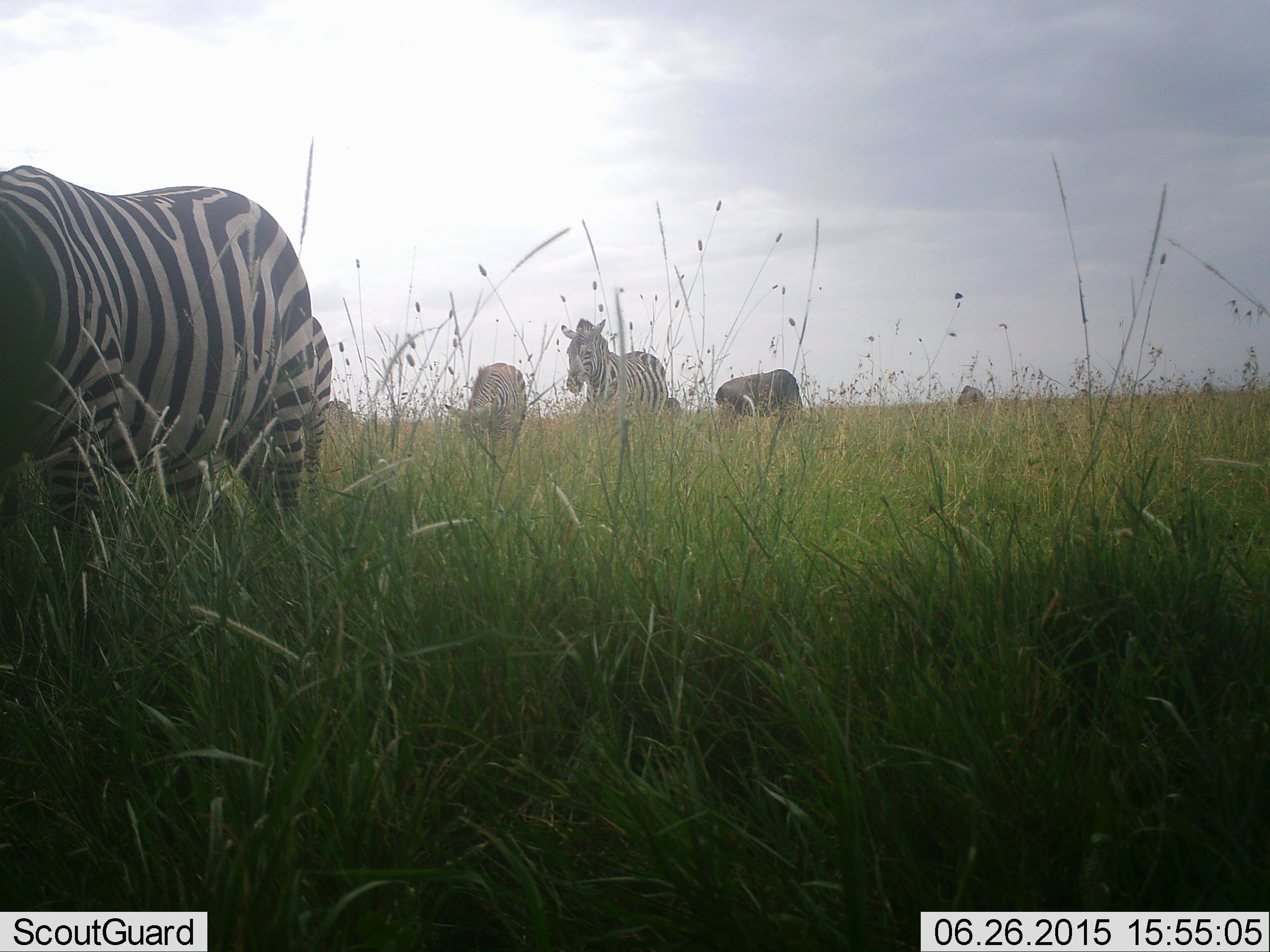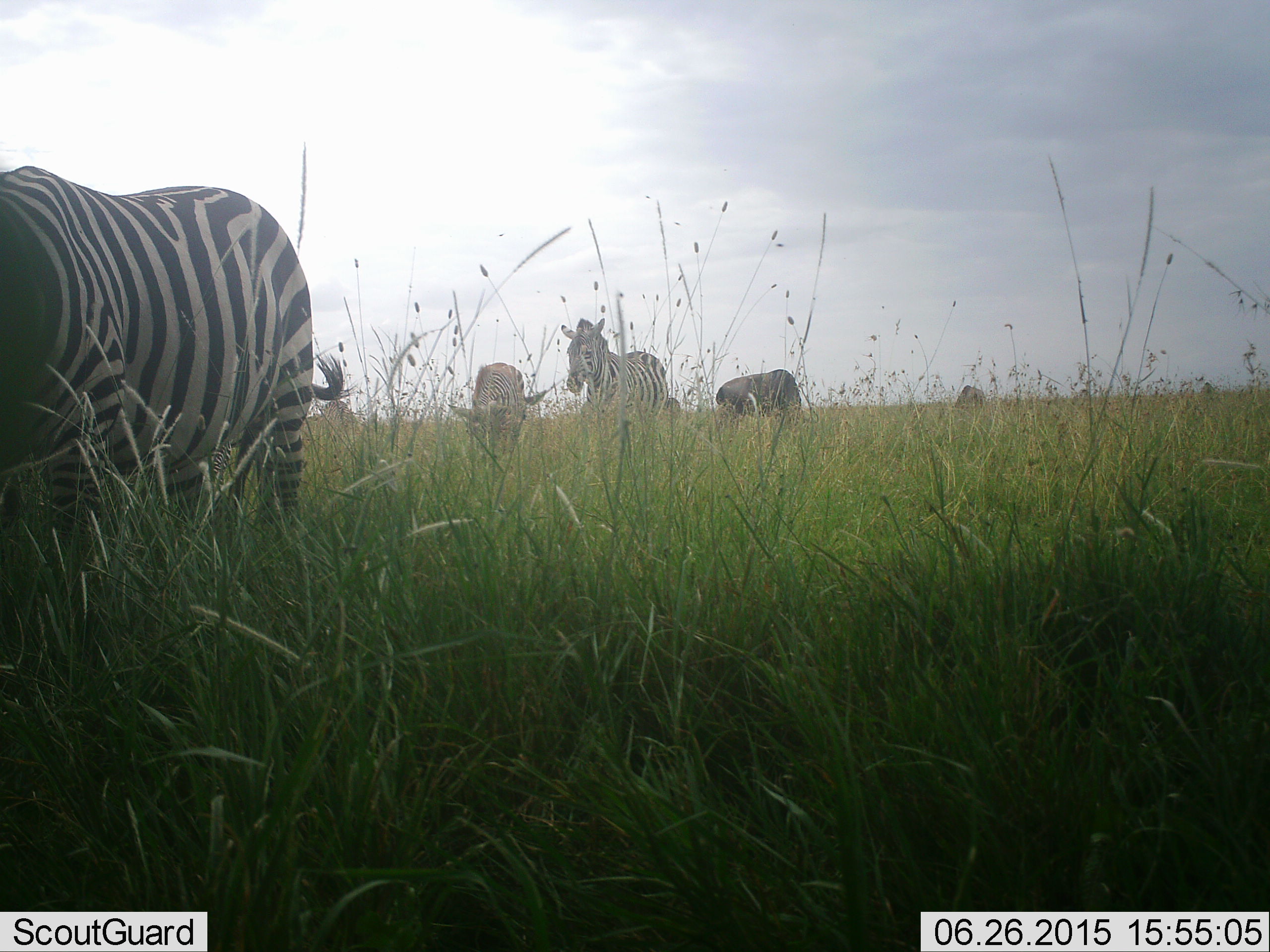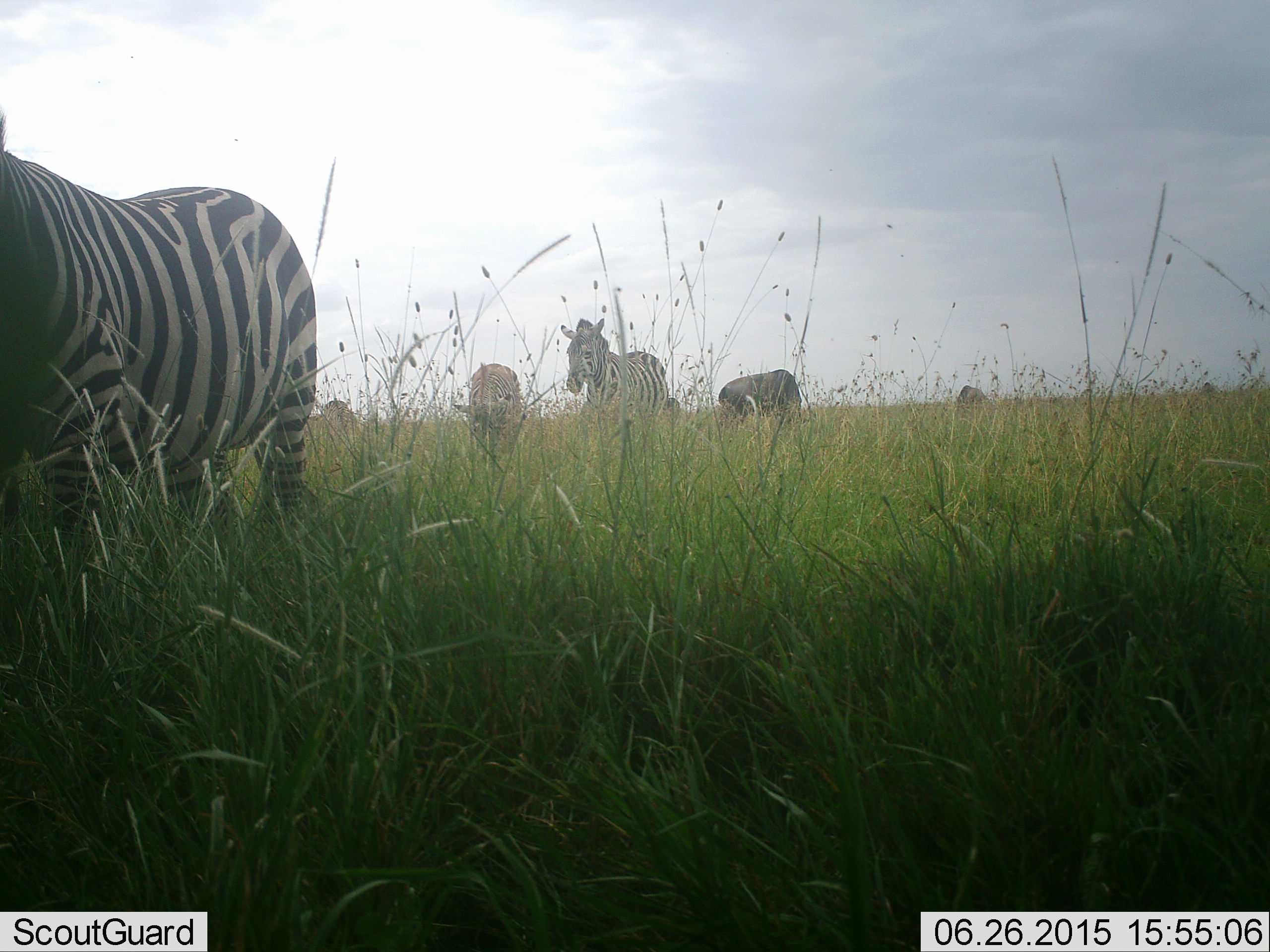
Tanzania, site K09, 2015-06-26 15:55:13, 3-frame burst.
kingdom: Animalia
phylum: Chordata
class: Mammalia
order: Artiodactyla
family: Bovidae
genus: Connochaetes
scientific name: Connochaetes taurinus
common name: blue wildebeest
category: wildebeest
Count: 3.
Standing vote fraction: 36%.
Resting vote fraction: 0%.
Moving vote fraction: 9%.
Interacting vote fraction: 0%.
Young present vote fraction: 9%.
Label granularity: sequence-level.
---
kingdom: Animalia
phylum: Chordata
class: Mammalia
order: Perissodactyla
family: Equidae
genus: Equus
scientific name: Equus quagga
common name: plains zebra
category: zebra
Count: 4.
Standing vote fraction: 80%.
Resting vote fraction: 5%.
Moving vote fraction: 20%.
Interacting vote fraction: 0%.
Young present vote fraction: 10%.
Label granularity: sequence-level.